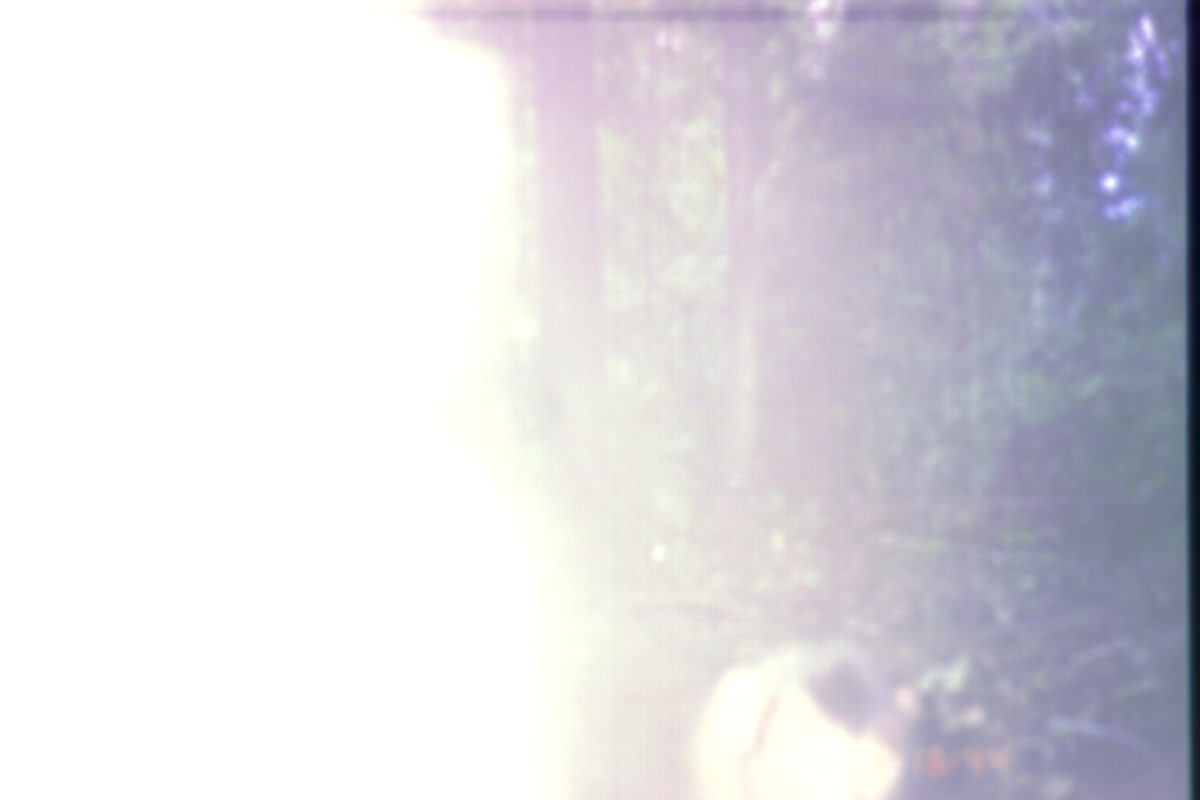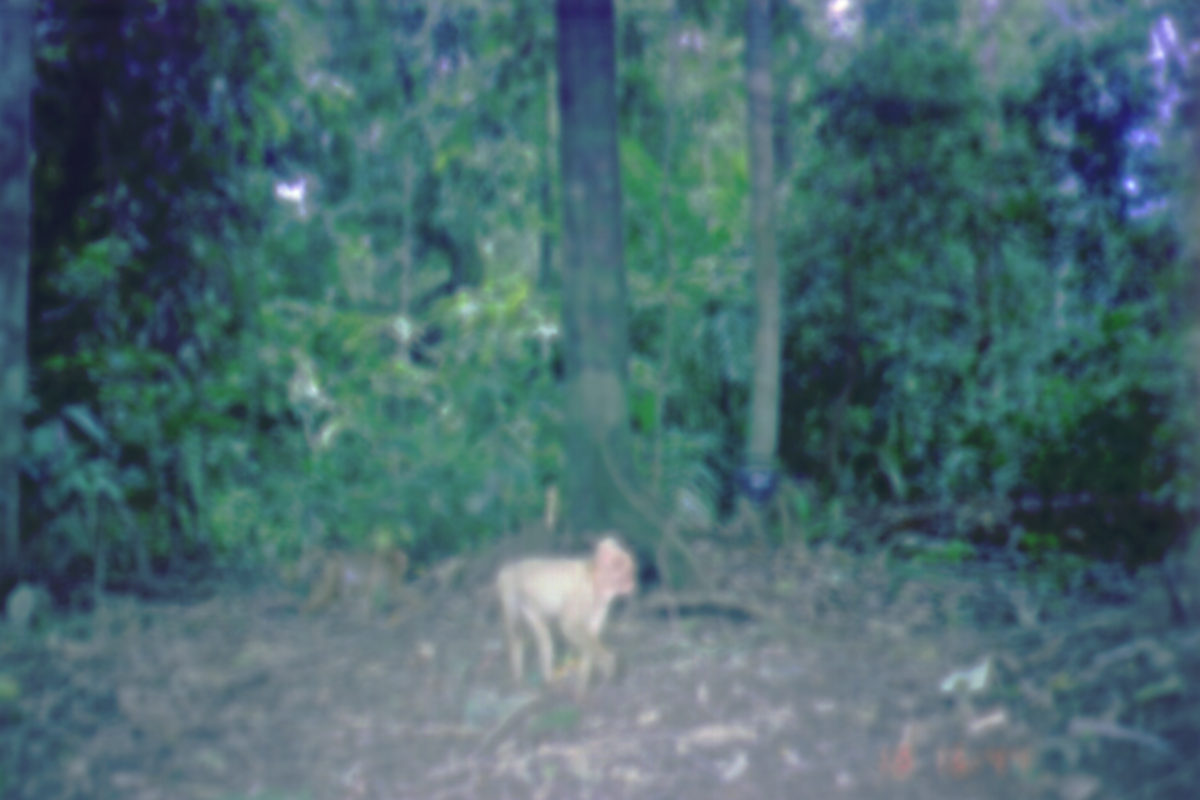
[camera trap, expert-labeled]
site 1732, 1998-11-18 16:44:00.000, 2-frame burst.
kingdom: Animalia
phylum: Chordata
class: Mammalia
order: Primates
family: Cercopithecidae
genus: Macaca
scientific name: Macaca nemestrina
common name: southern pig-tailed macaque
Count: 1.